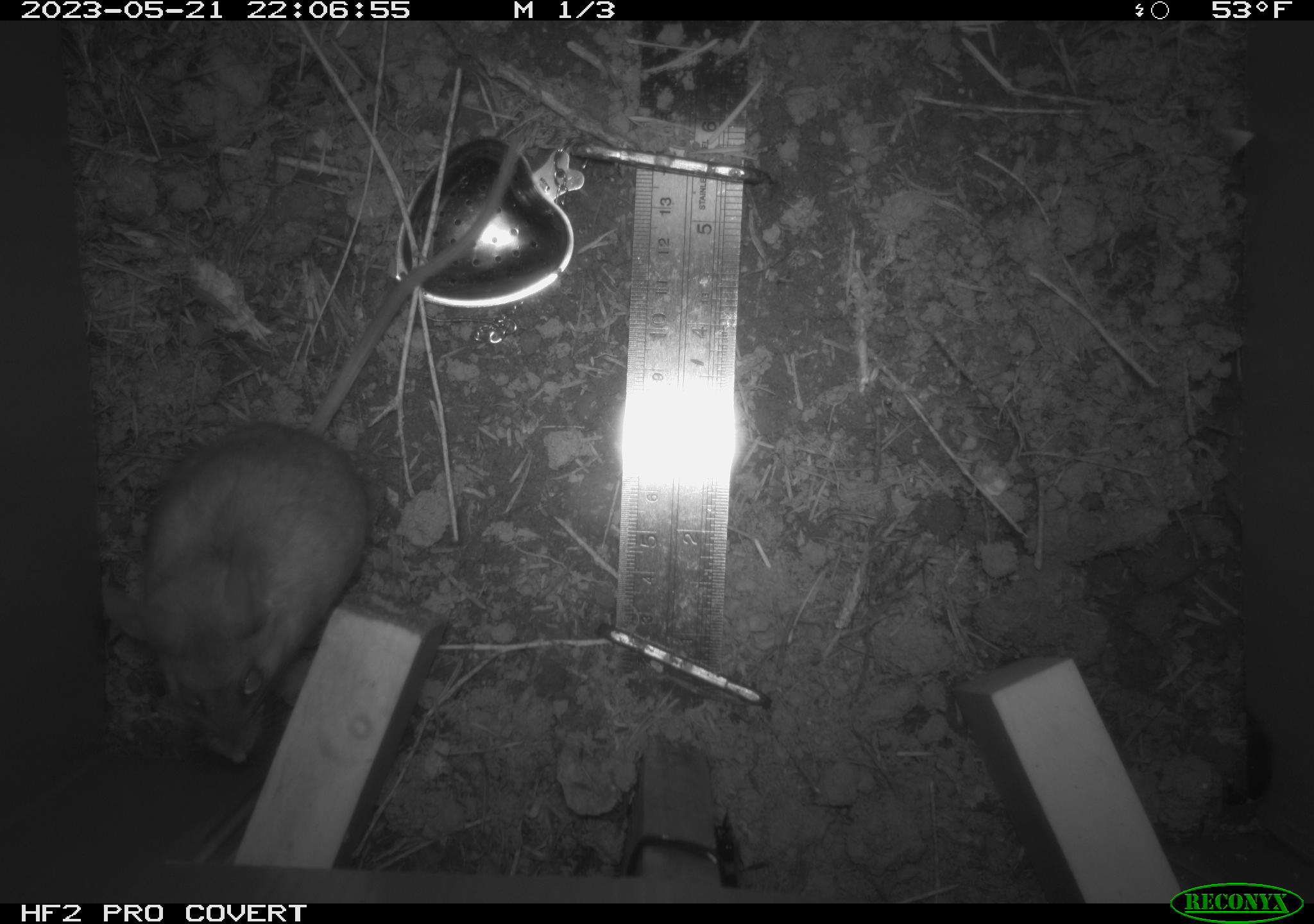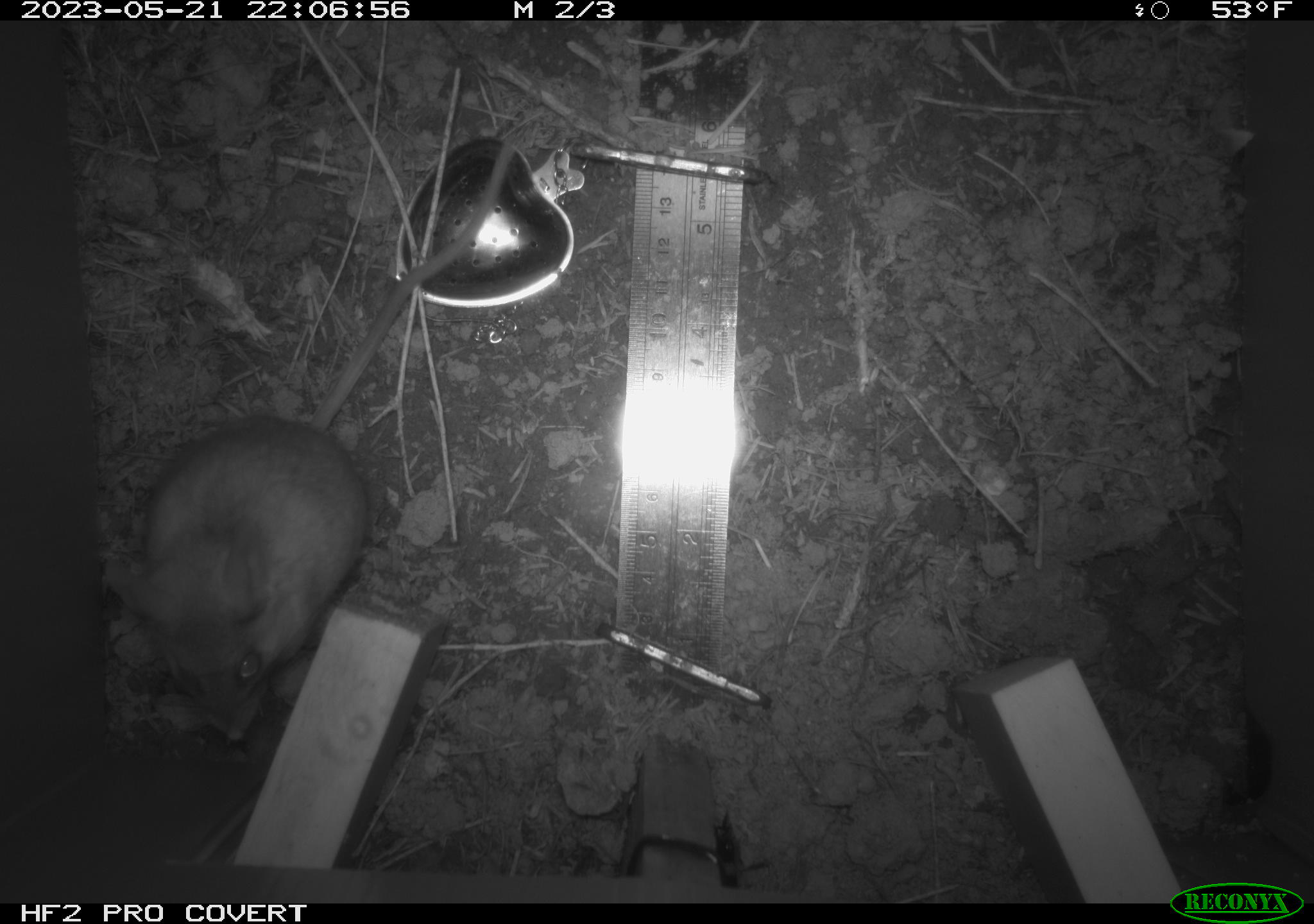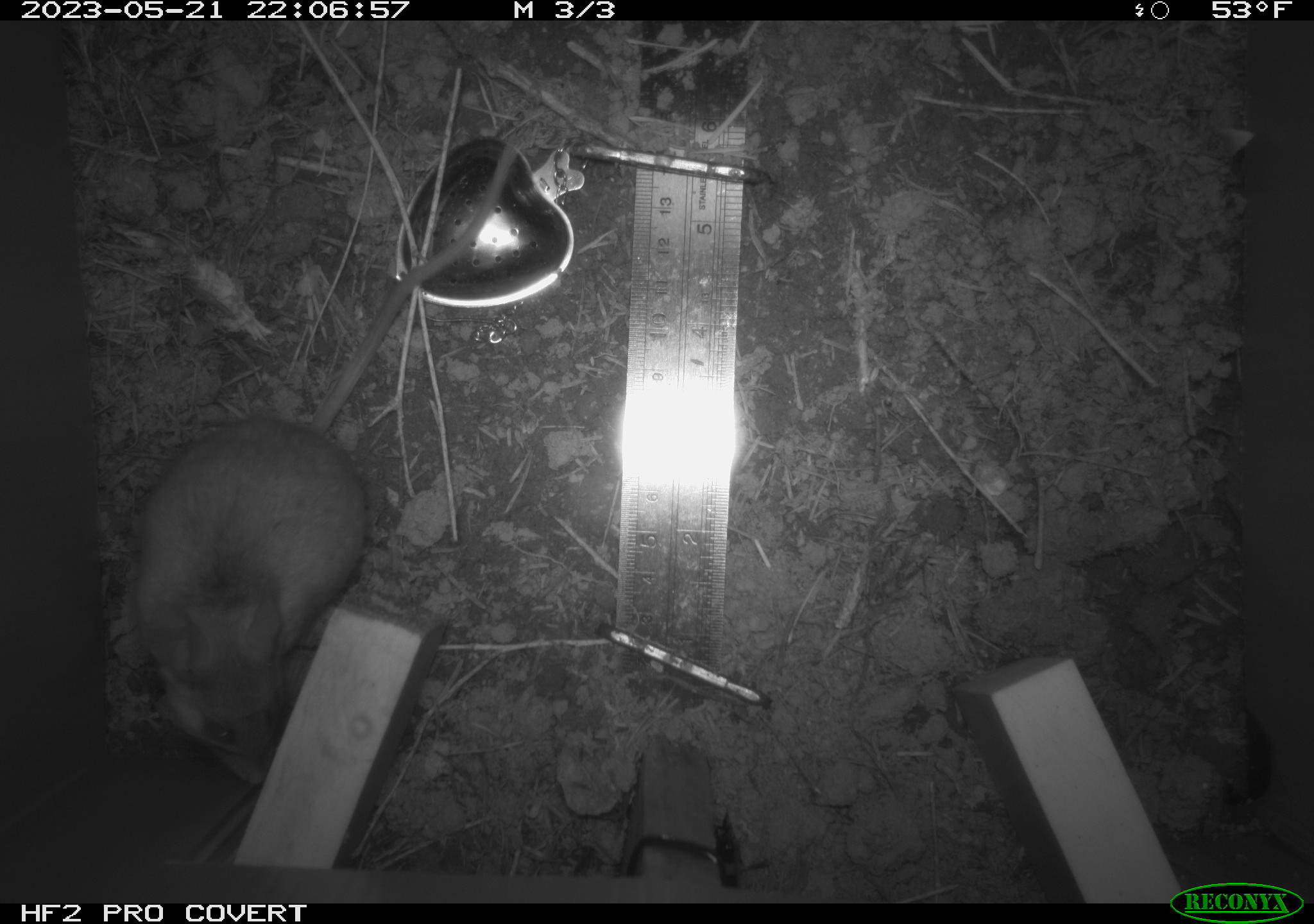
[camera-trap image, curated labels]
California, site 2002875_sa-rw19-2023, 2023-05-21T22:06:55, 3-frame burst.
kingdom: Animalia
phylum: Chordata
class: Mammalia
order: Rodentia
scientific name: Rodentia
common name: mouse species